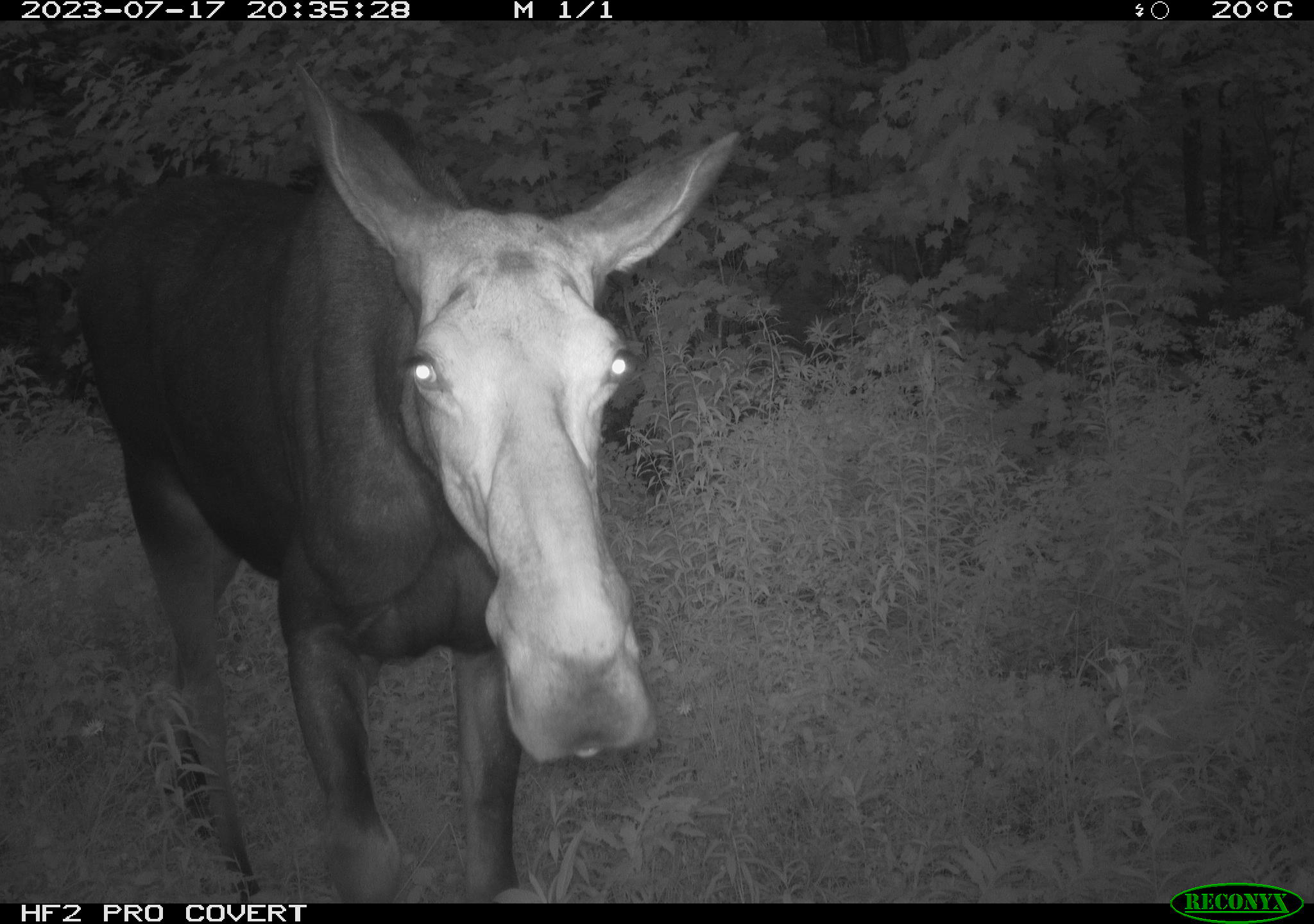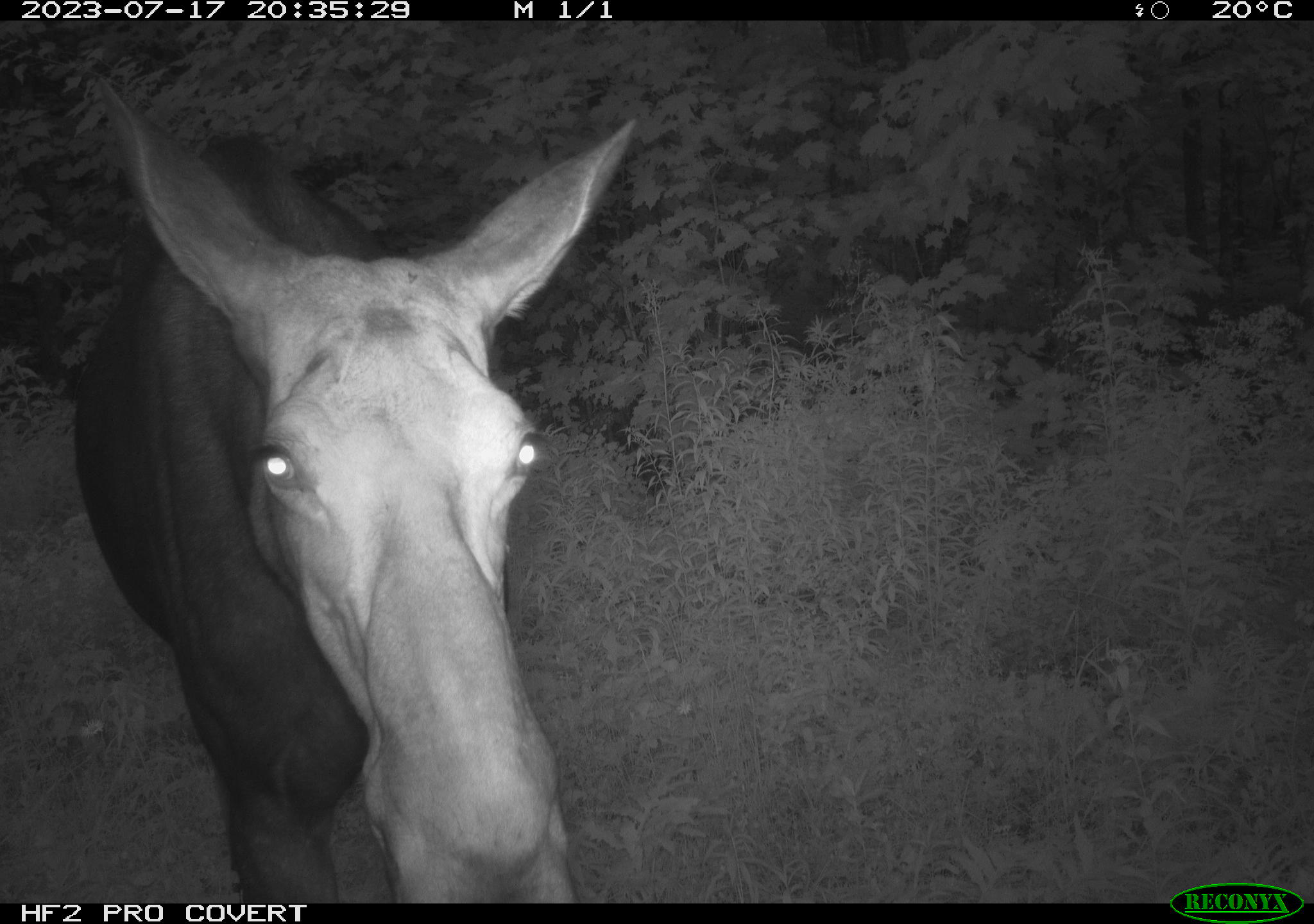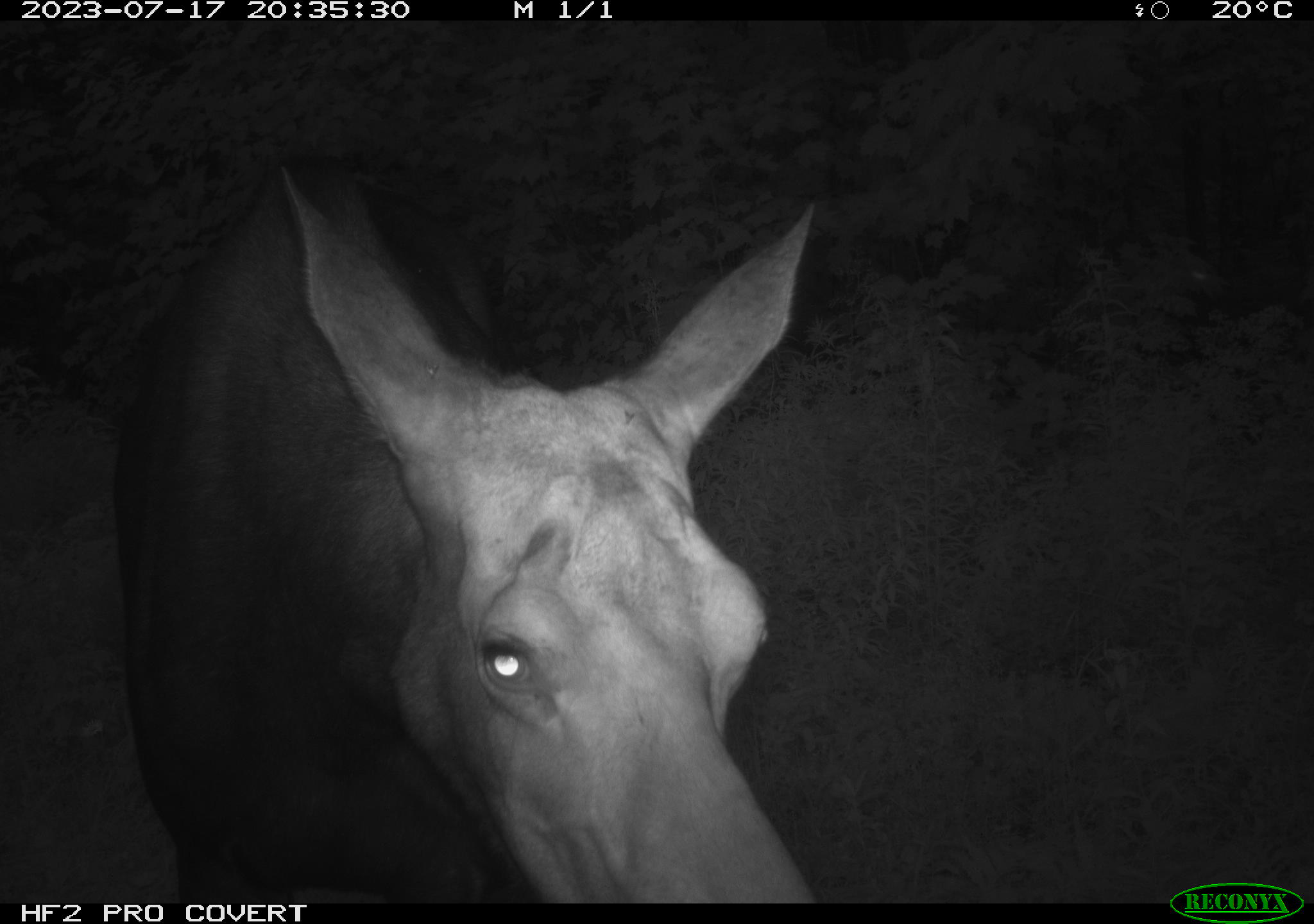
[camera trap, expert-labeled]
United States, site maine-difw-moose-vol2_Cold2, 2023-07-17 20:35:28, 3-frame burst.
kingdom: Animalia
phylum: Chordata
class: Mammalia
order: Artiodactyla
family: Cervidae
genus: Alces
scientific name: Alces alces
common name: moose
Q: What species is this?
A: Moose (Alces alces).